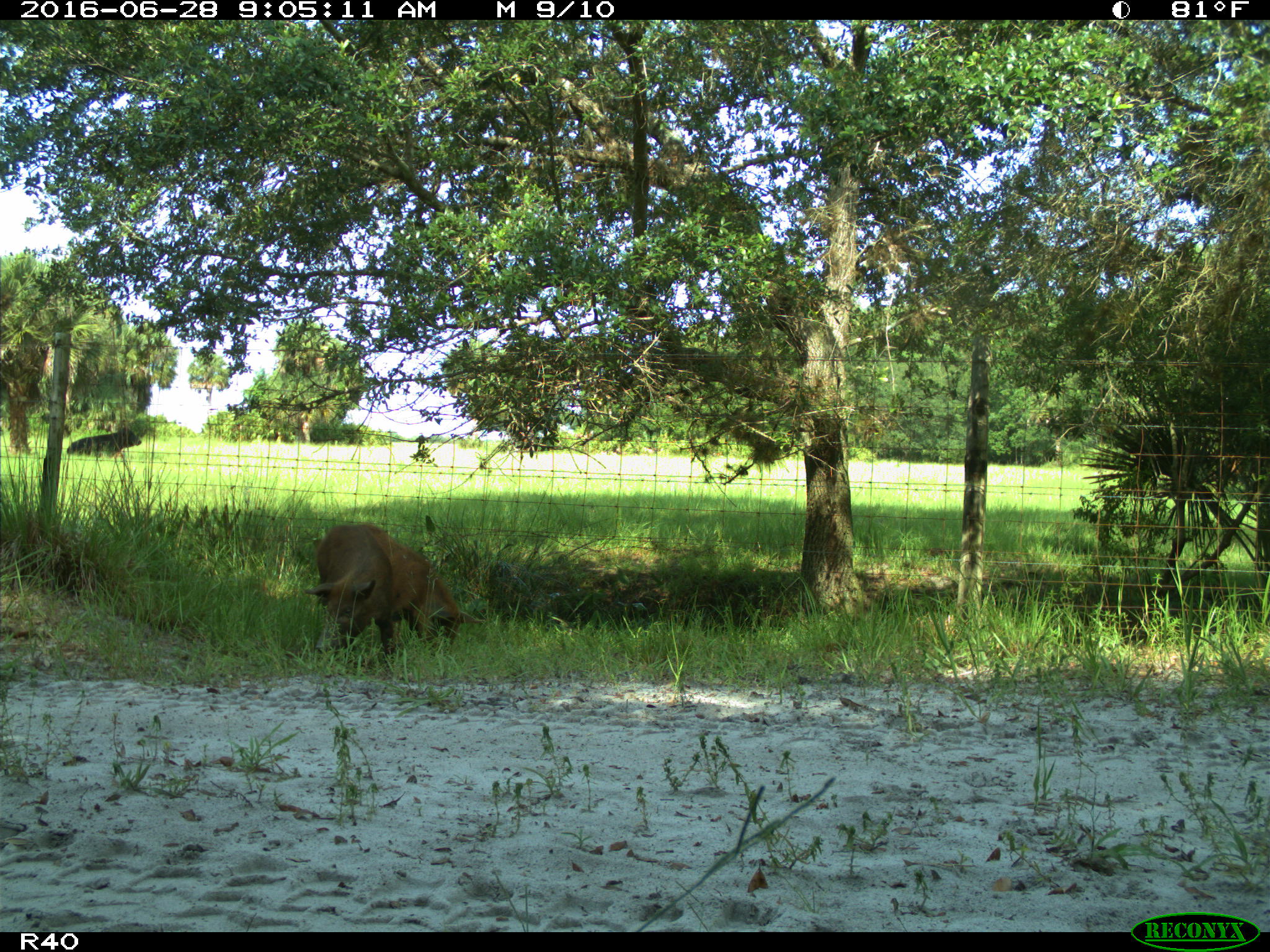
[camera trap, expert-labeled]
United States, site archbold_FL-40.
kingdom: Animalia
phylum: Chordata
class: Mammalia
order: Artiodactyla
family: Suidae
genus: Sus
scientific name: Sus scrofa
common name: wild boar